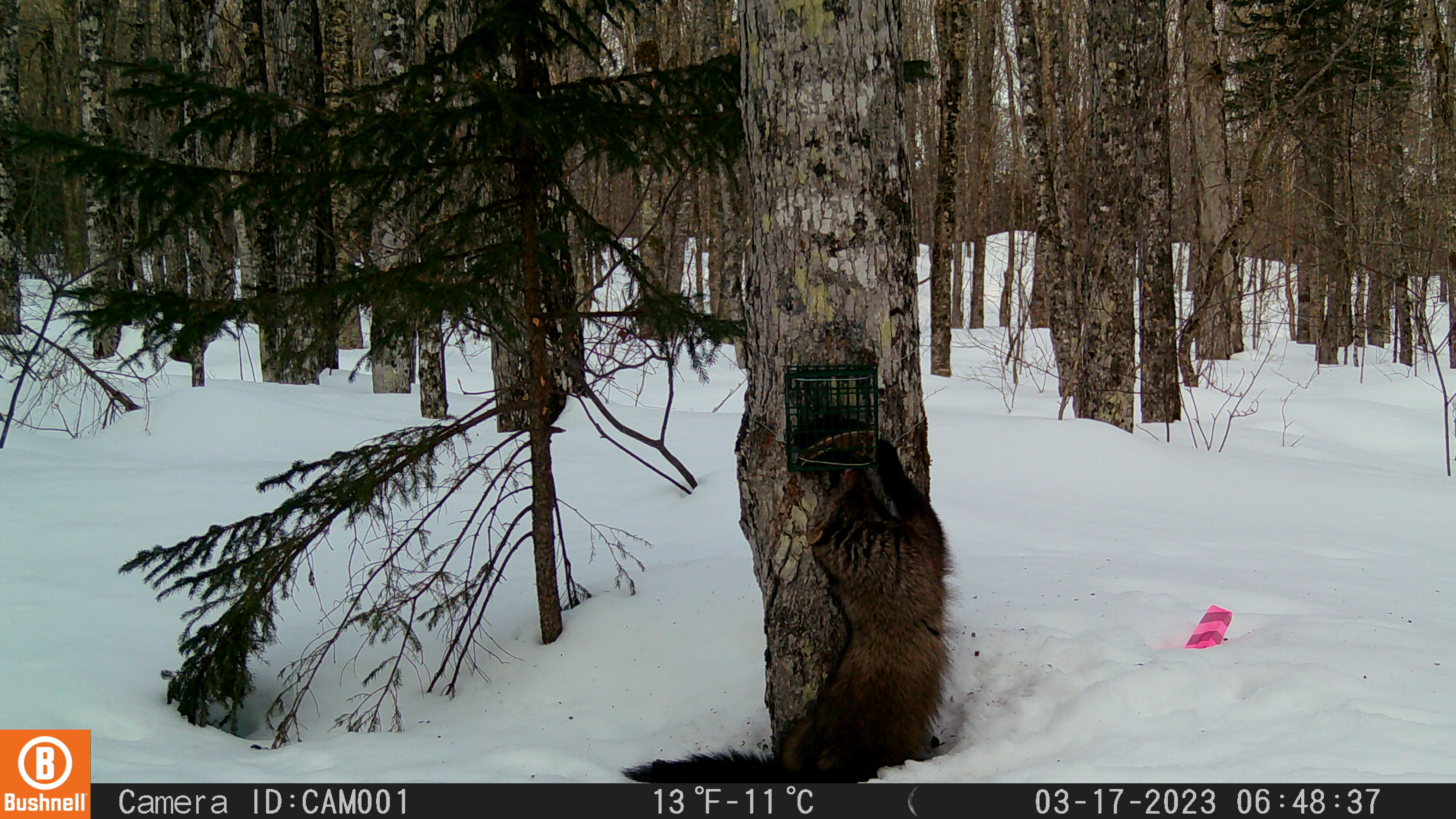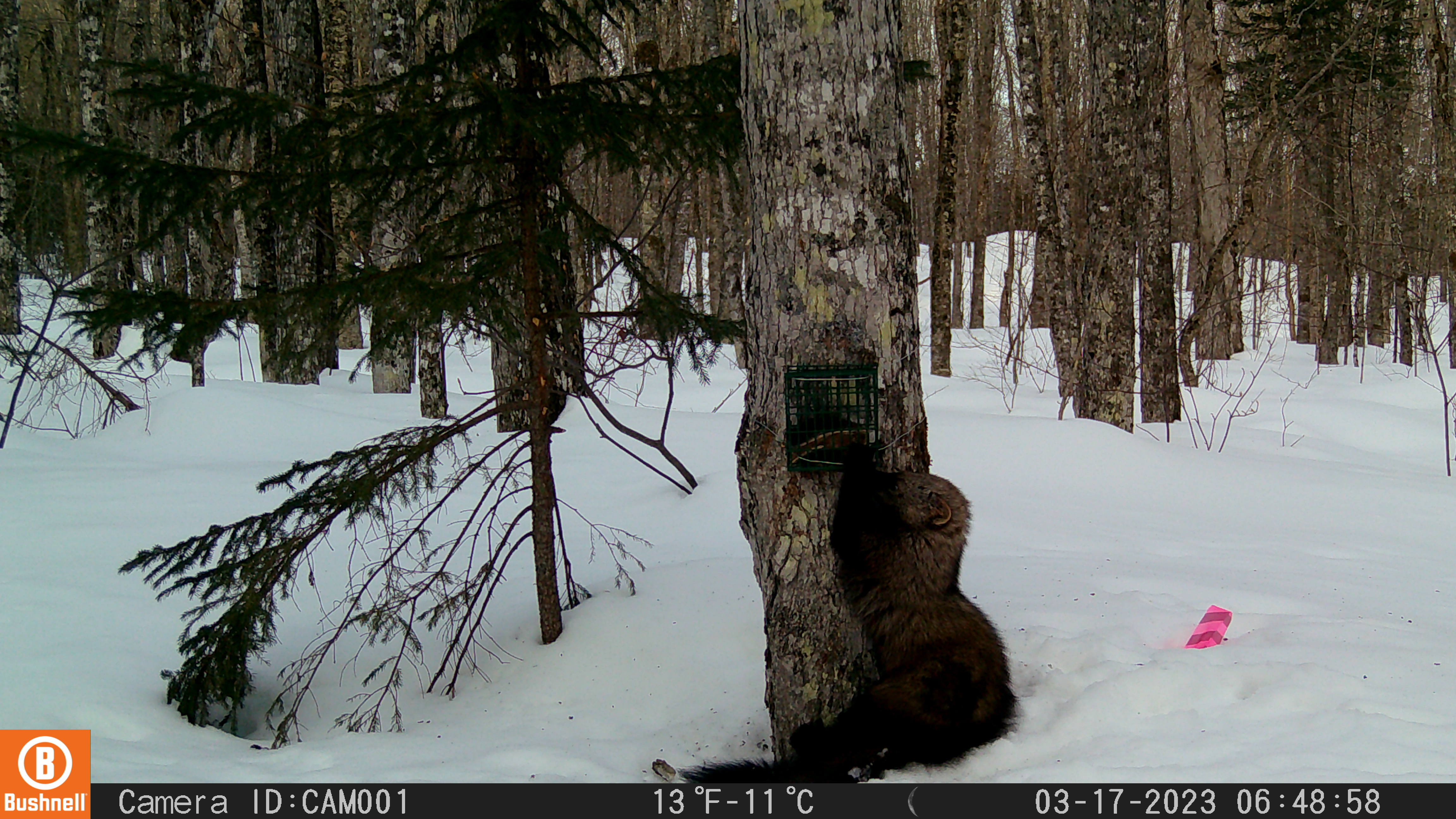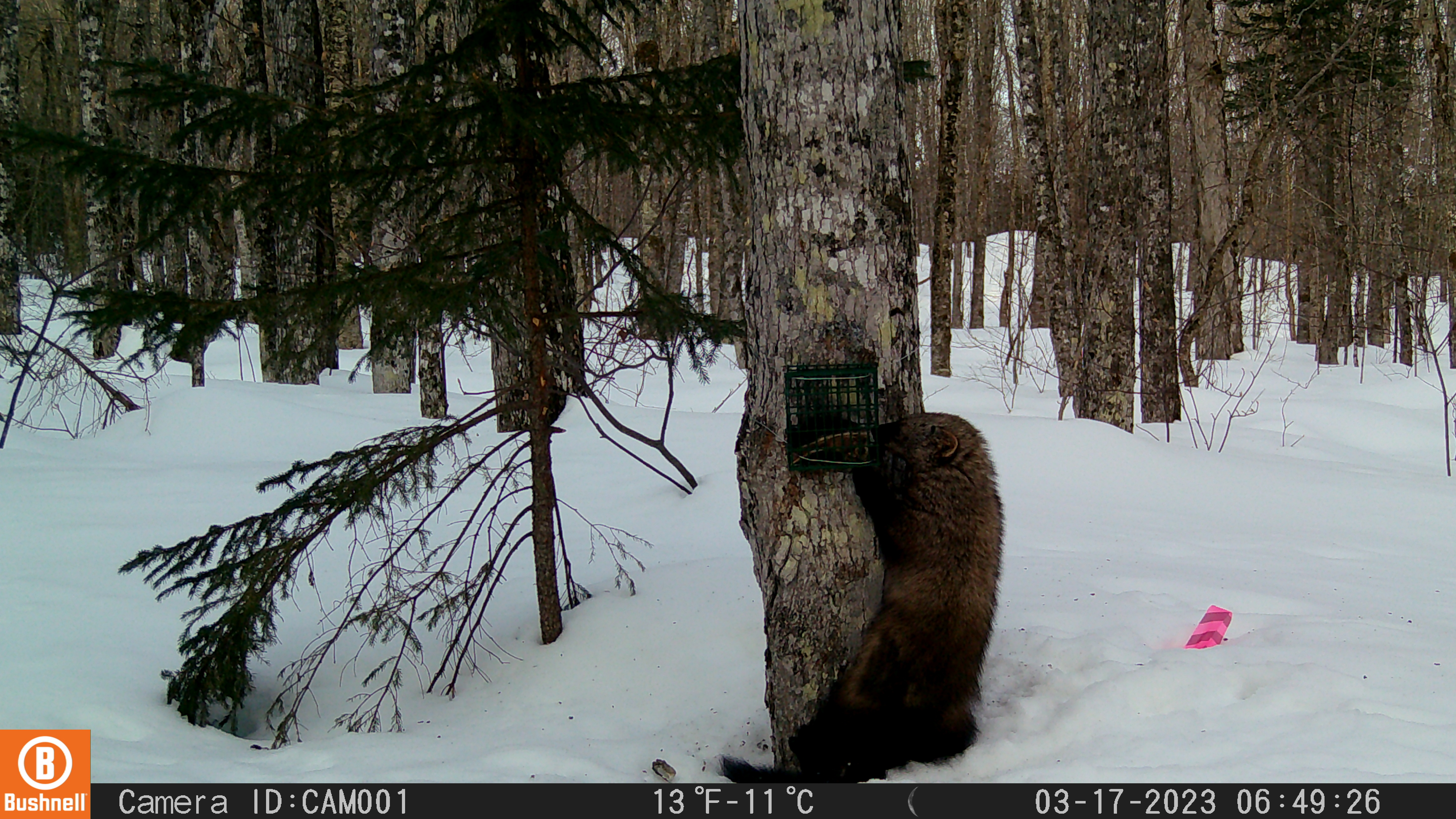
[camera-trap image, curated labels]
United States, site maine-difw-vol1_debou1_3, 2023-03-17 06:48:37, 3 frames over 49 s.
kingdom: Animalia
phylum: Chordata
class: Mammalia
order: Carnivora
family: Mustelidae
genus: Pekania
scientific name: Pekania pennanti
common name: fisher